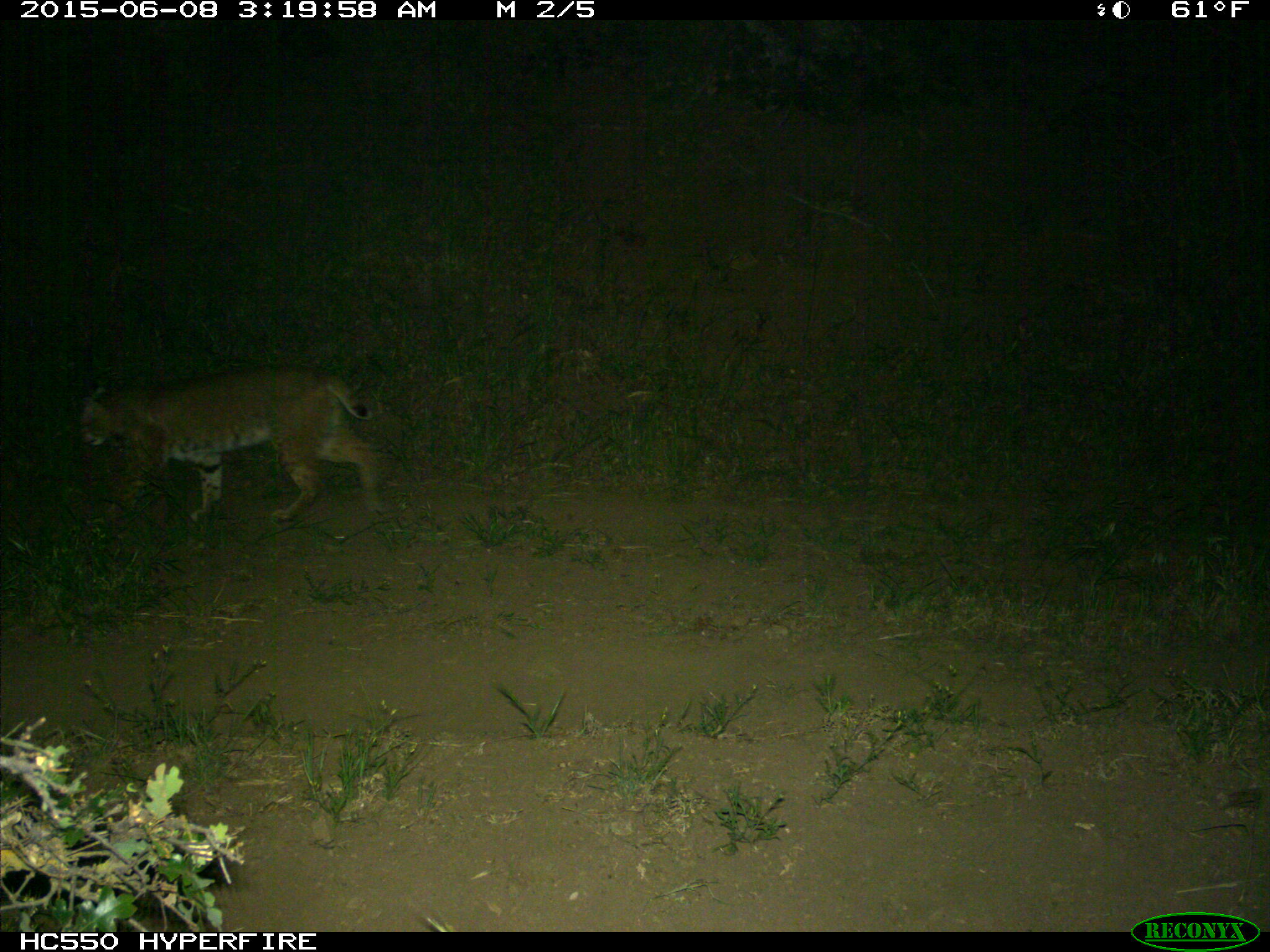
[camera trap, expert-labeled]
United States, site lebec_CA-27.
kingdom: Animalia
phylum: Chordata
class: Mammalia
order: Carnivora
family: Felidae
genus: Lynx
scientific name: Lynx rufus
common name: bobcat